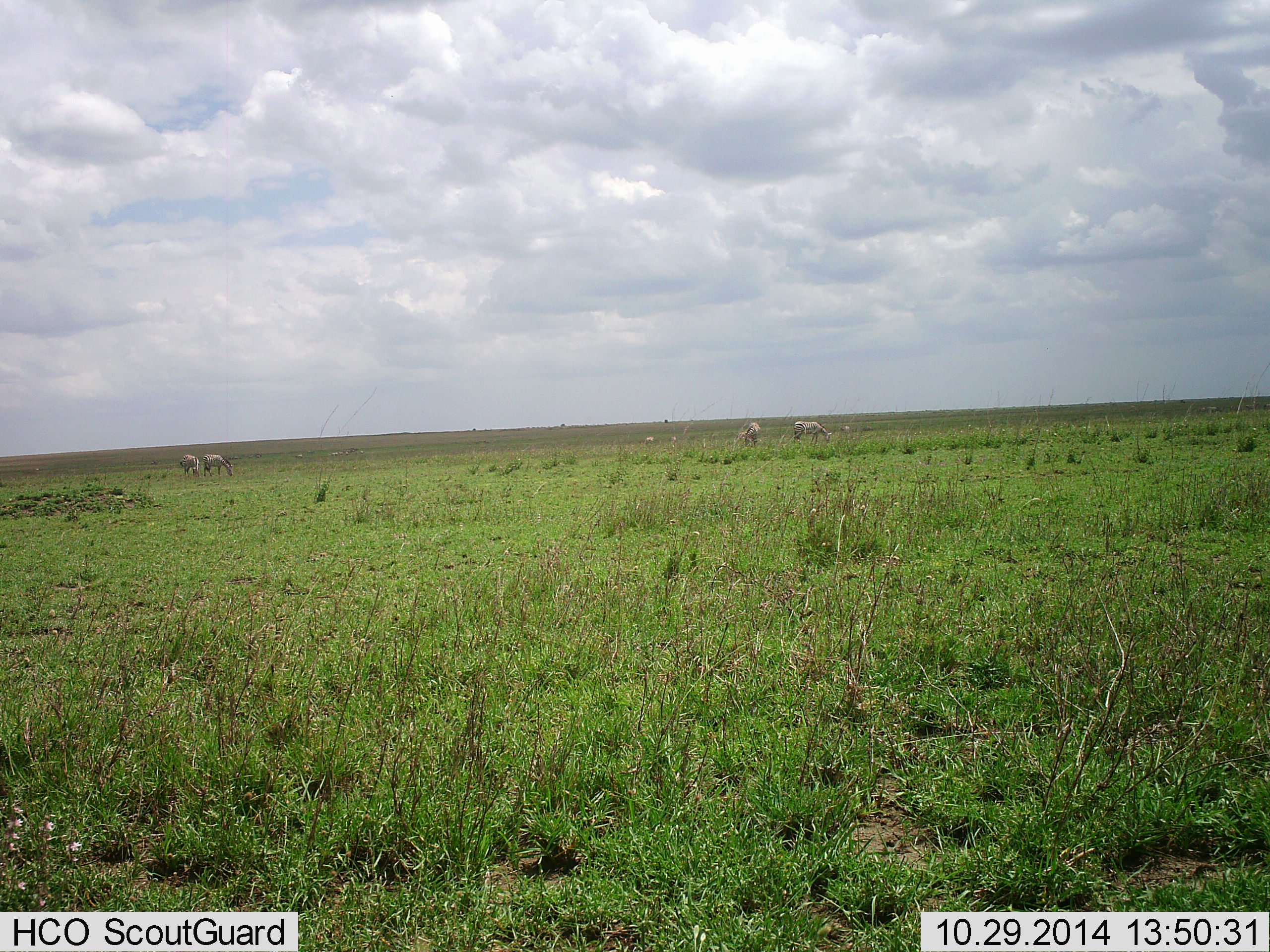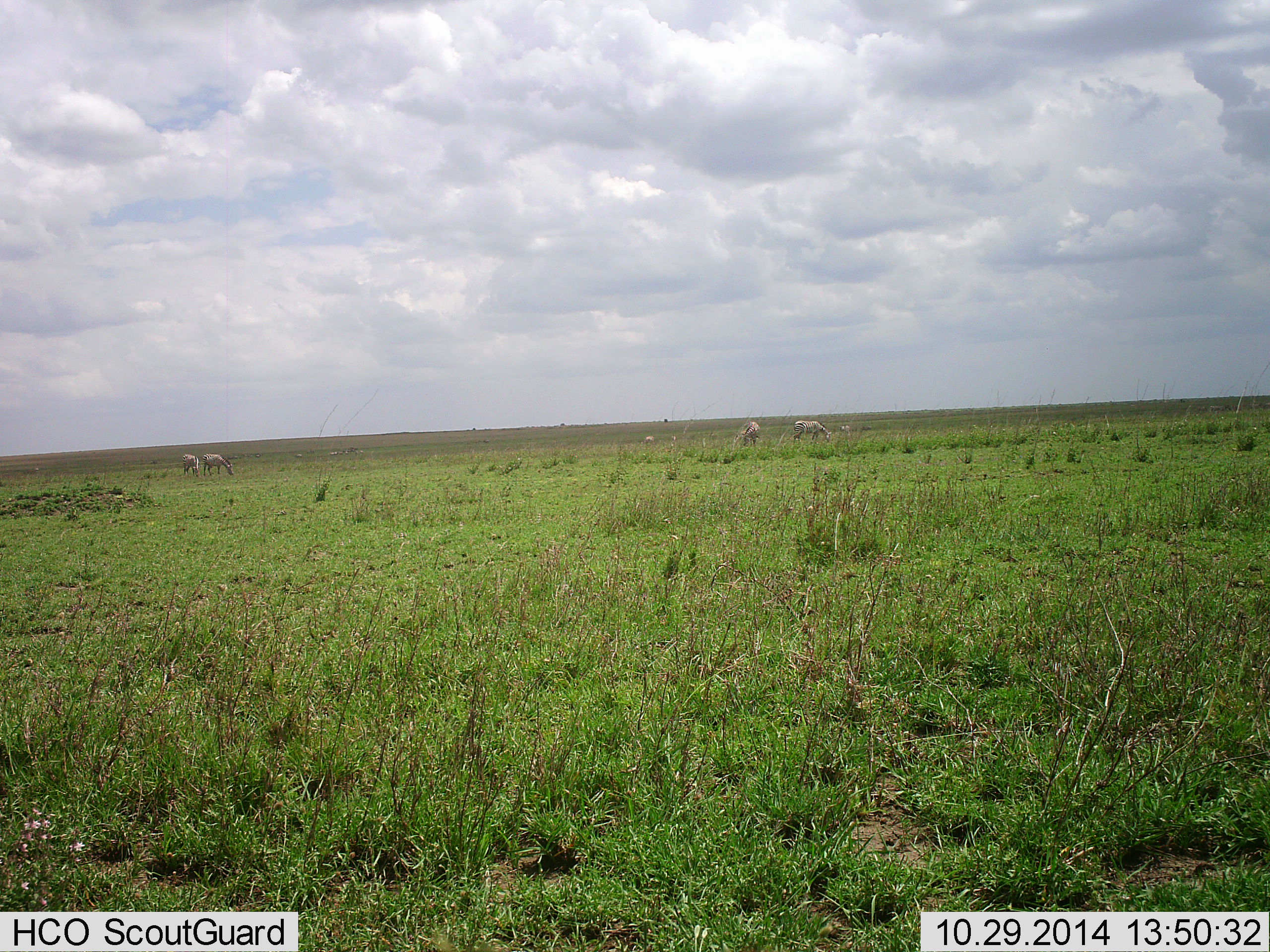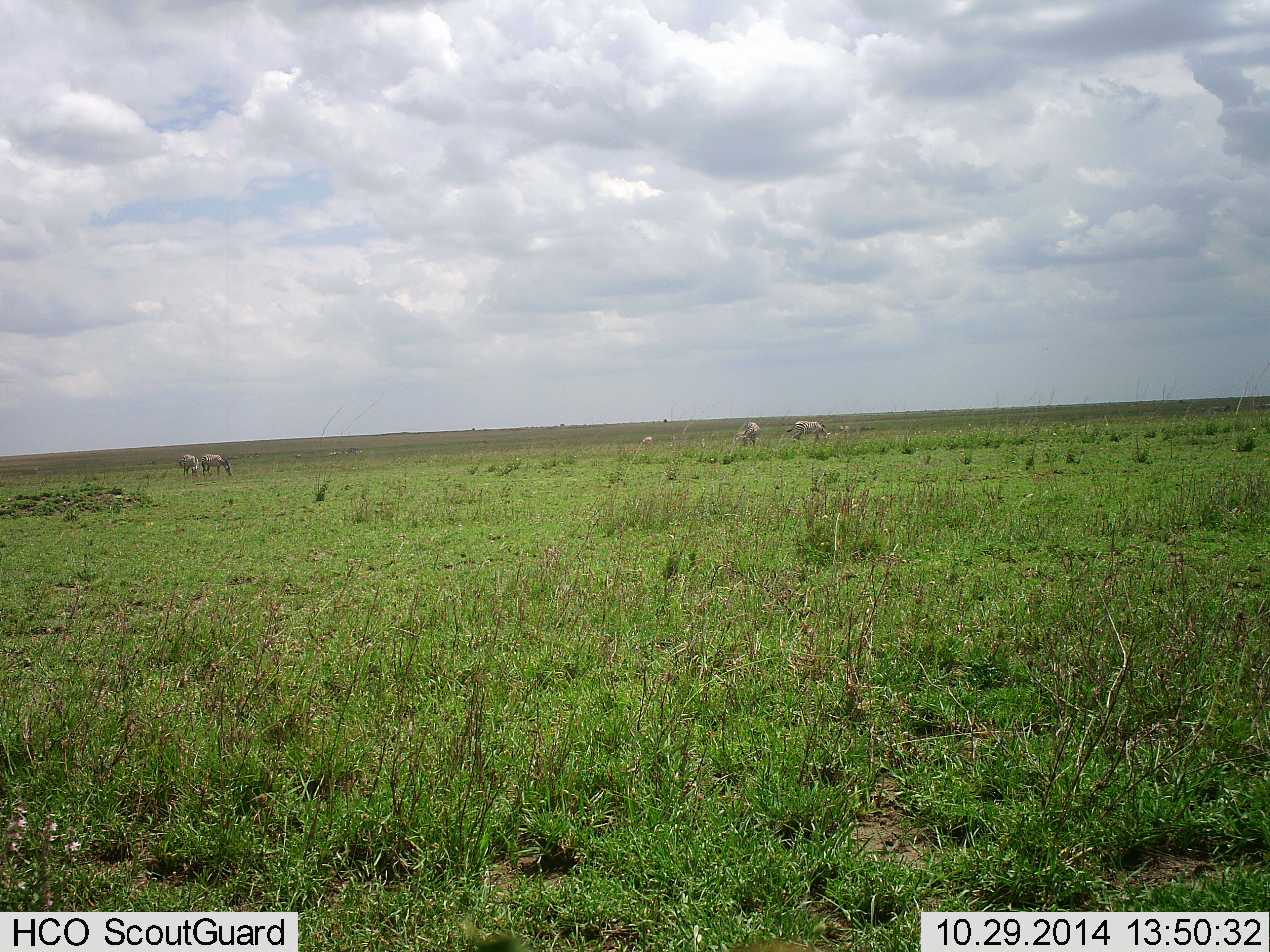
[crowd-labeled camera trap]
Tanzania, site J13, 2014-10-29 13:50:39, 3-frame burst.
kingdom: Animalia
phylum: Chordata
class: Mammalia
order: Perissodactyla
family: Equidae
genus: Equus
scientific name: Equus quagga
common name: plains zebra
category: zebra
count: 4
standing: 20%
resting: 0%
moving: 0%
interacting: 0%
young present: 0%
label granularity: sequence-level